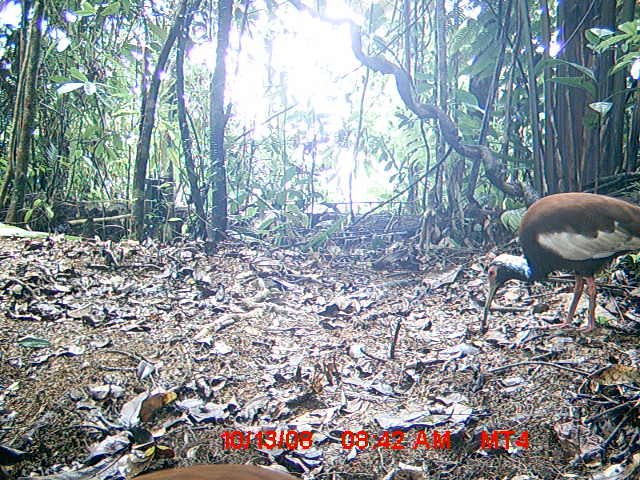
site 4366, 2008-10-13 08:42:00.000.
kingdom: Animalia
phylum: Chordata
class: Aves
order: Pelecaniformes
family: Threskiornithidae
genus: Lophotibis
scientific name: Lophotibis cristata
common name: madagascan ibis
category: lophotibis cristataa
Lophotibis cristataa (madagascan ibis) (Lophotibis cristata), count 2.